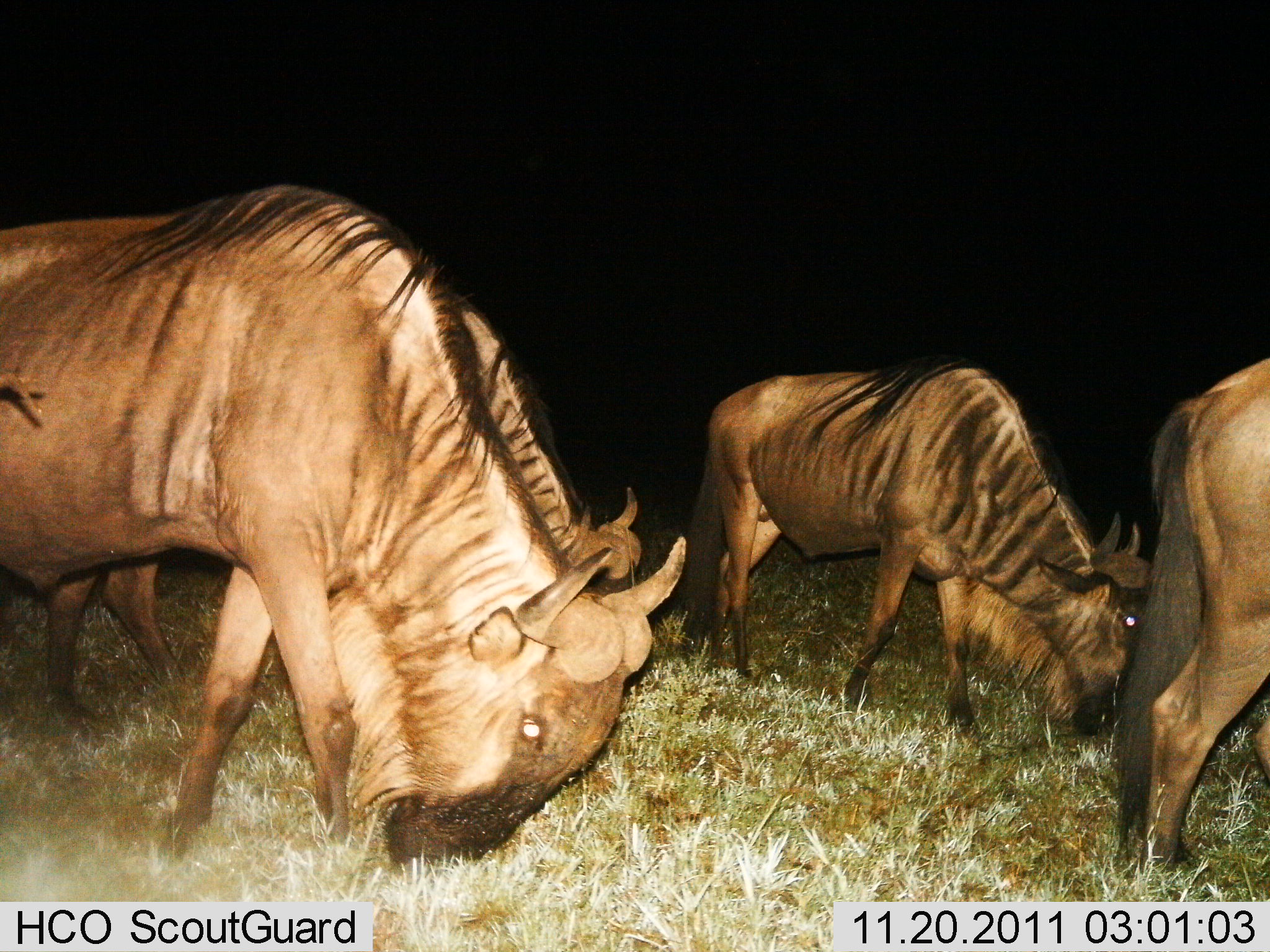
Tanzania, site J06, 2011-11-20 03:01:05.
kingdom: Animalia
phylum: Chordata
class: Mammalia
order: Artiodactyla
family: Bovidae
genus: Connochaetes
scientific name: Connochaetes taurinus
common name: blue wildebeest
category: wildebeest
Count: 4.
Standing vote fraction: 8%.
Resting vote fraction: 0%.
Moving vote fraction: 25%.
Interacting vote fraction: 0%.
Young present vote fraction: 0%.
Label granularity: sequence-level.